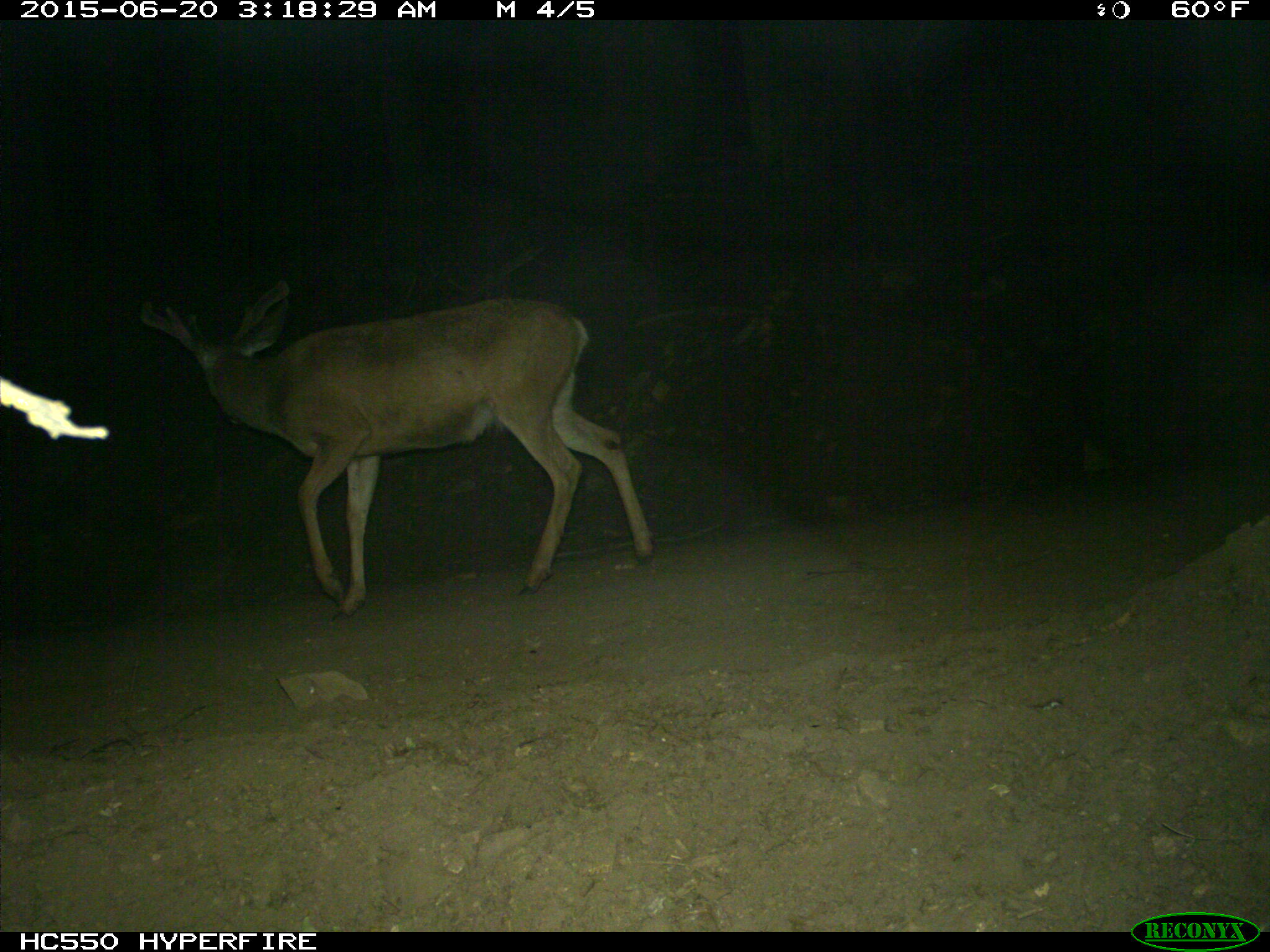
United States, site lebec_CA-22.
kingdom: Animalia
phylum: Chordata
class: Mammalia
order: Artiodactyla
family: Cervidae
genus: Odocoileus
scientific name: Odocoileus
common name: deer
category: unidentified deer